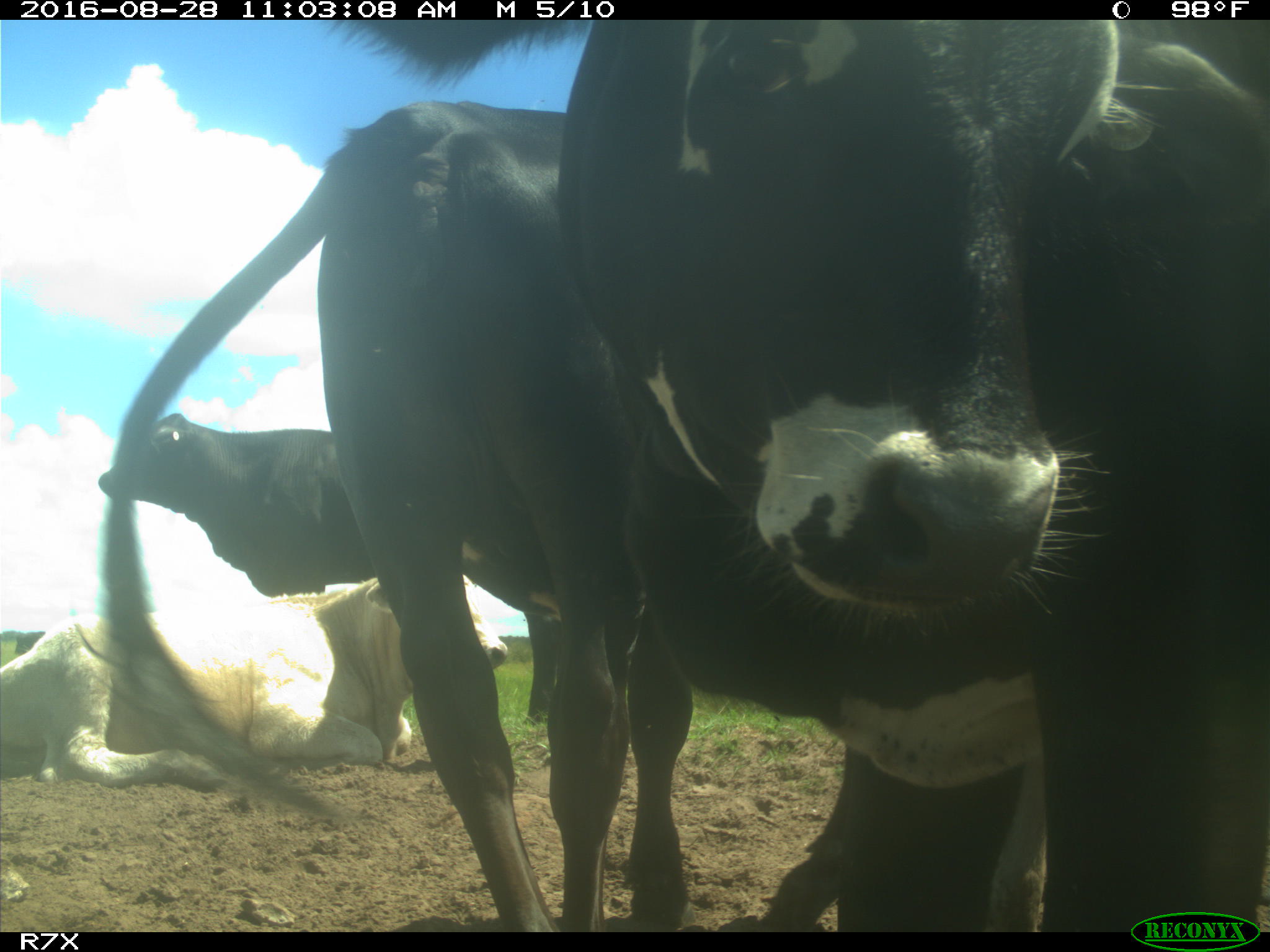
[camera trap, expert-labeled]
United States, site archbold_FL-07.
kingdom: Animalia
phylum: Chordata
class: Mammalia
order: Artiodactyla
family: Bovidae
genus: Bos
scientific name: Bos taurus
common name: domestic cow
Bos taurus (domestic cow).